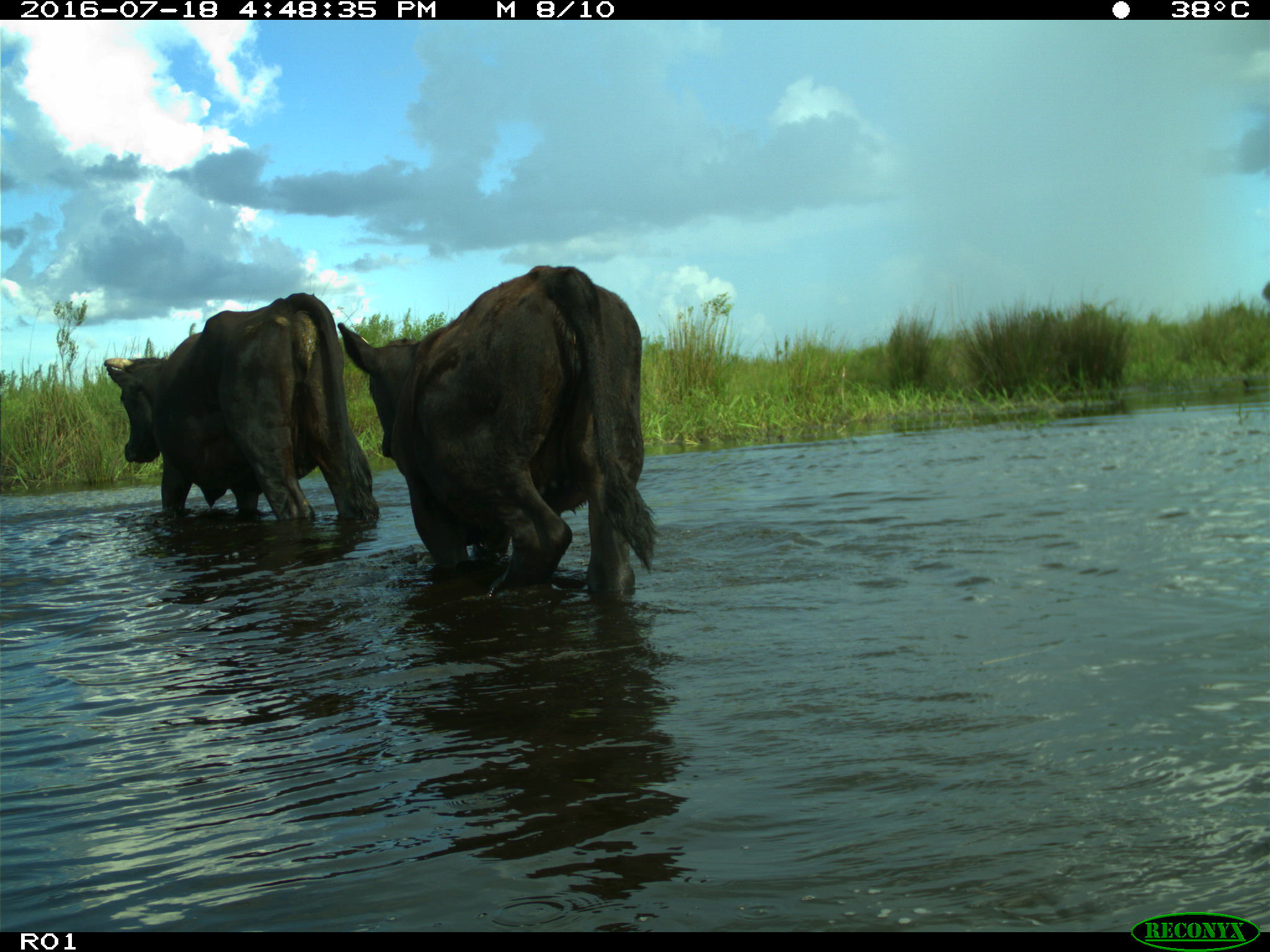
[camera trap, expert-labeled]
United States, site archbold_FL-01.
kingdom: Animalia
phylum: Chordata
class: Mammalia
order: Artiodactyla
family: Bovidae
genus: Bos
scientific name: Bos taurus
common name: domestic cow